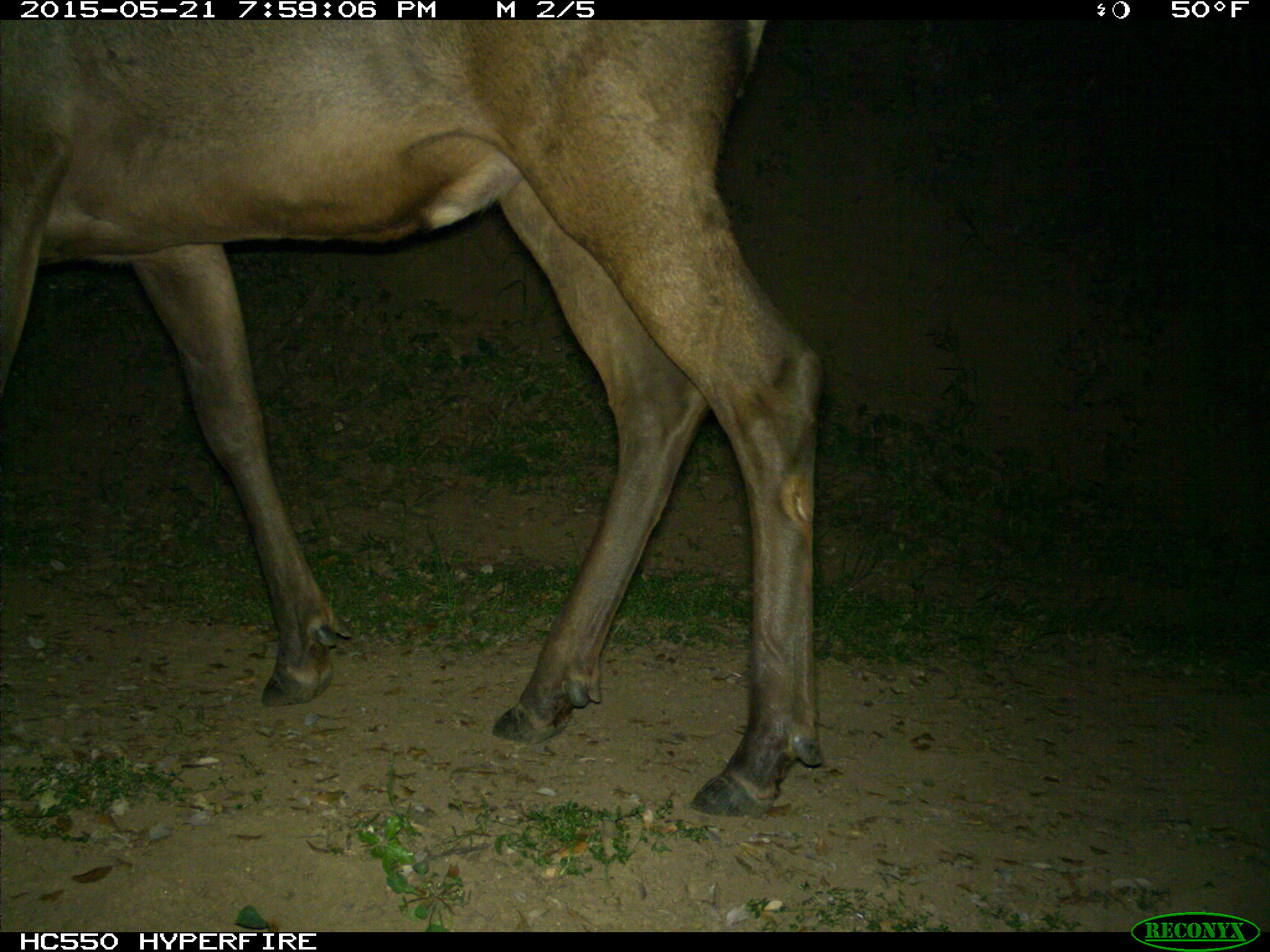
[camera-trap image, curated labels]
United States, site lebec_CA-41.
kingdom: Animalia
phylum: Chordata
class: Mammalia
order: Artiodactyla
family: Cervidae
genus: Cervus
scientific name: Cervus canadensis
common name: elk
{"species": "Cervus canadensis (elk)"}